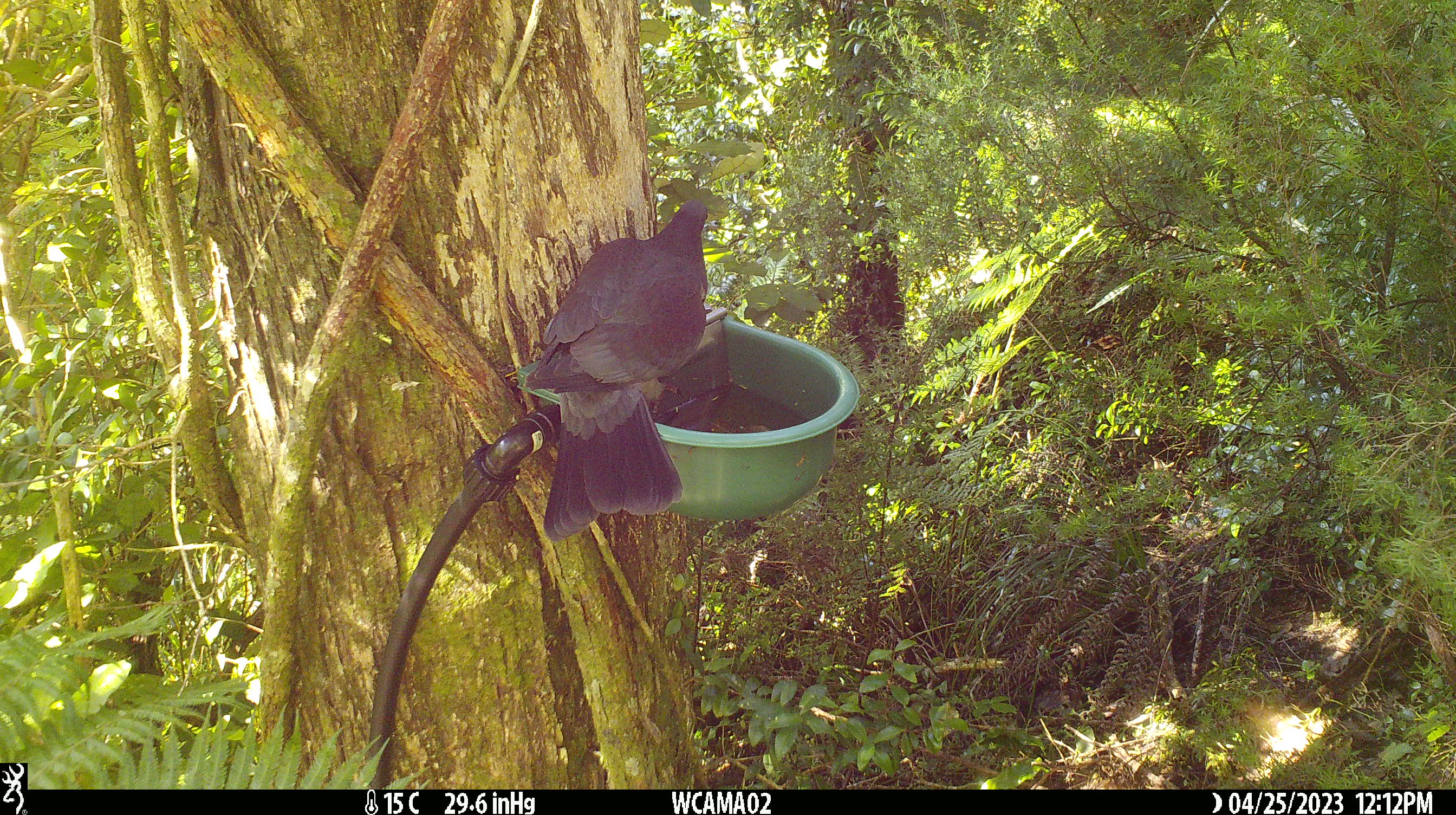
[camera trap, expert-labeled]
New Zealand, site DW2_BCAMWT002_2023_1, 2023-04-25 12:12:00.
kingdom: Animalia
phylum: Chordata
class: Aves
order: Columbiformes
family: Columbidae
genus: Hemiphaga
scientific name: Hemiphaga novaeseelandiae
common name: new zealand pigeon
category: kereru